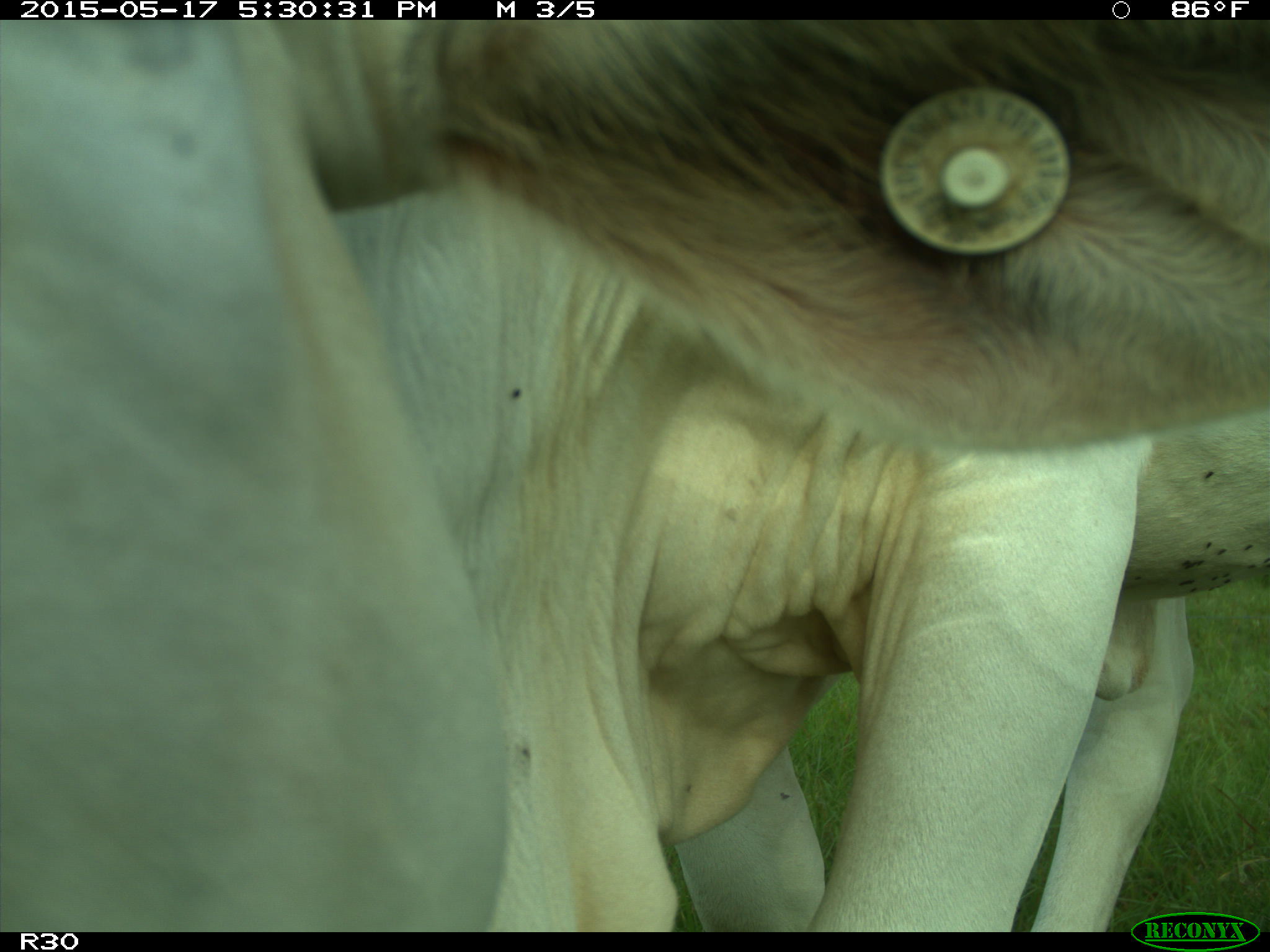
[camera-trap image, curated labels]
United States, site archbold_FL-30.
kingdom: Animalia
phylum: Chordata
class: Mammalia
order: Artiodactyla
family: Bovidae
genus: Bos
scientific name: Bos taurus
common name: domestic cow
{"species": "Bos taurus (domestic cow)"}